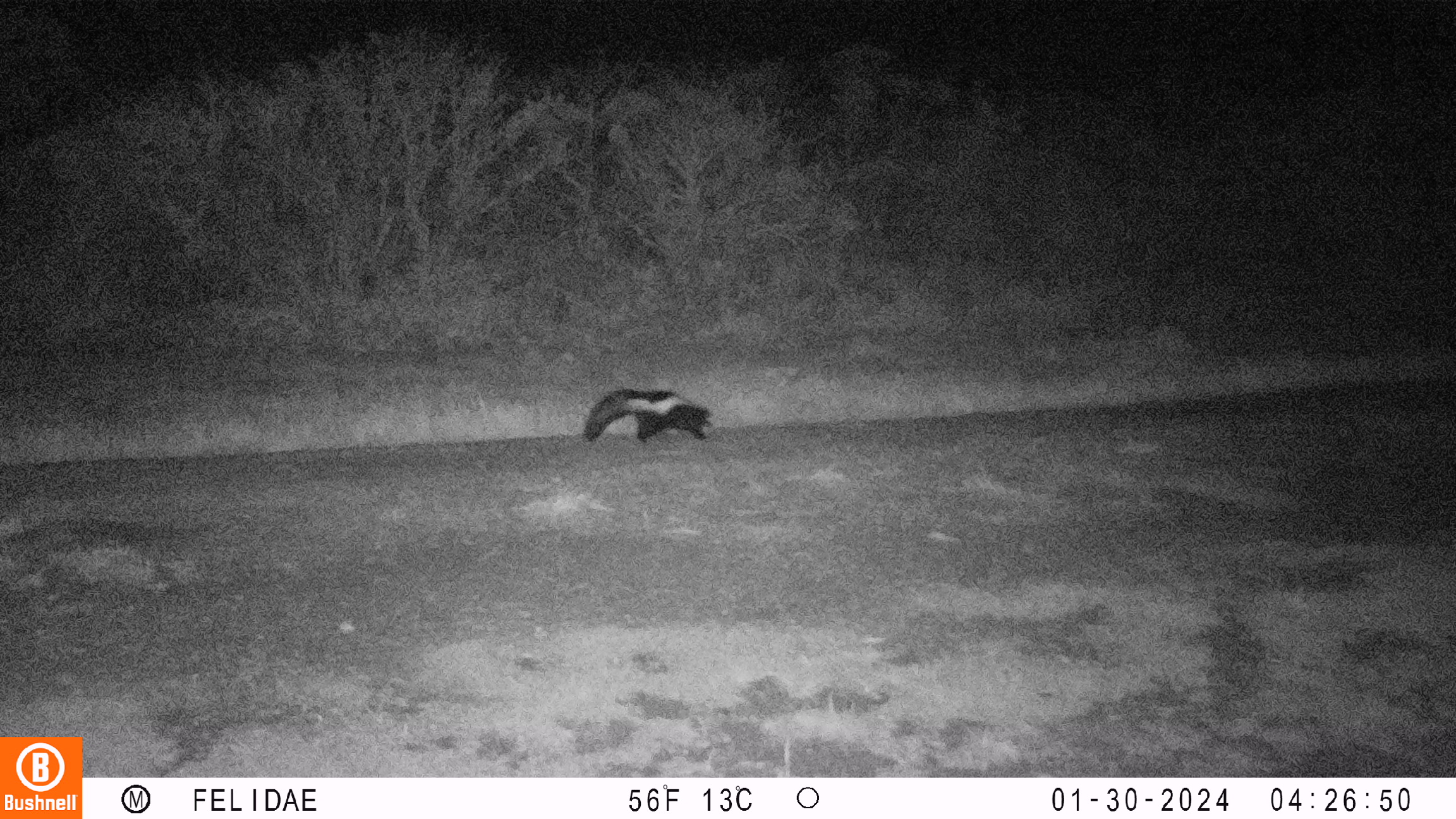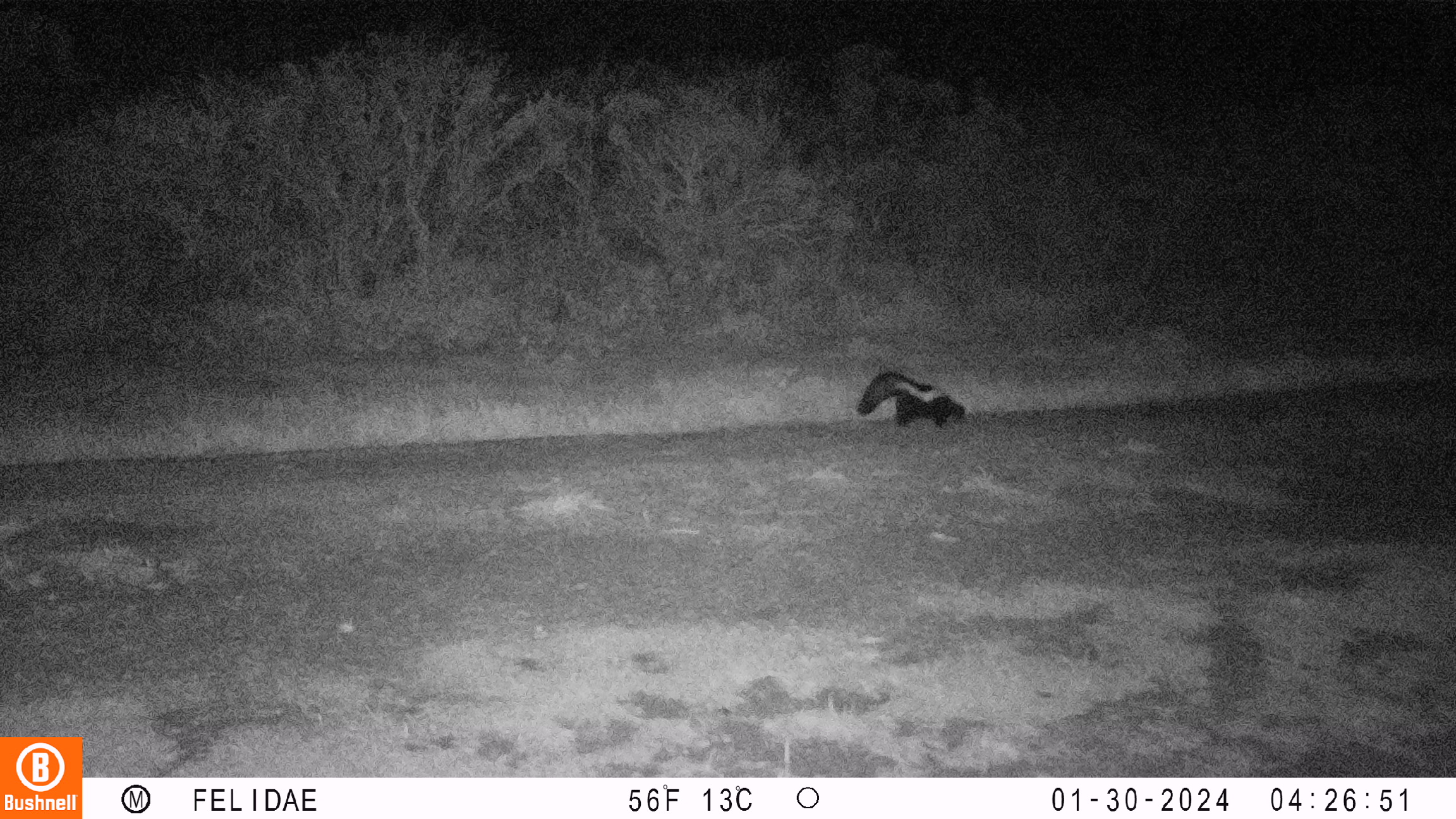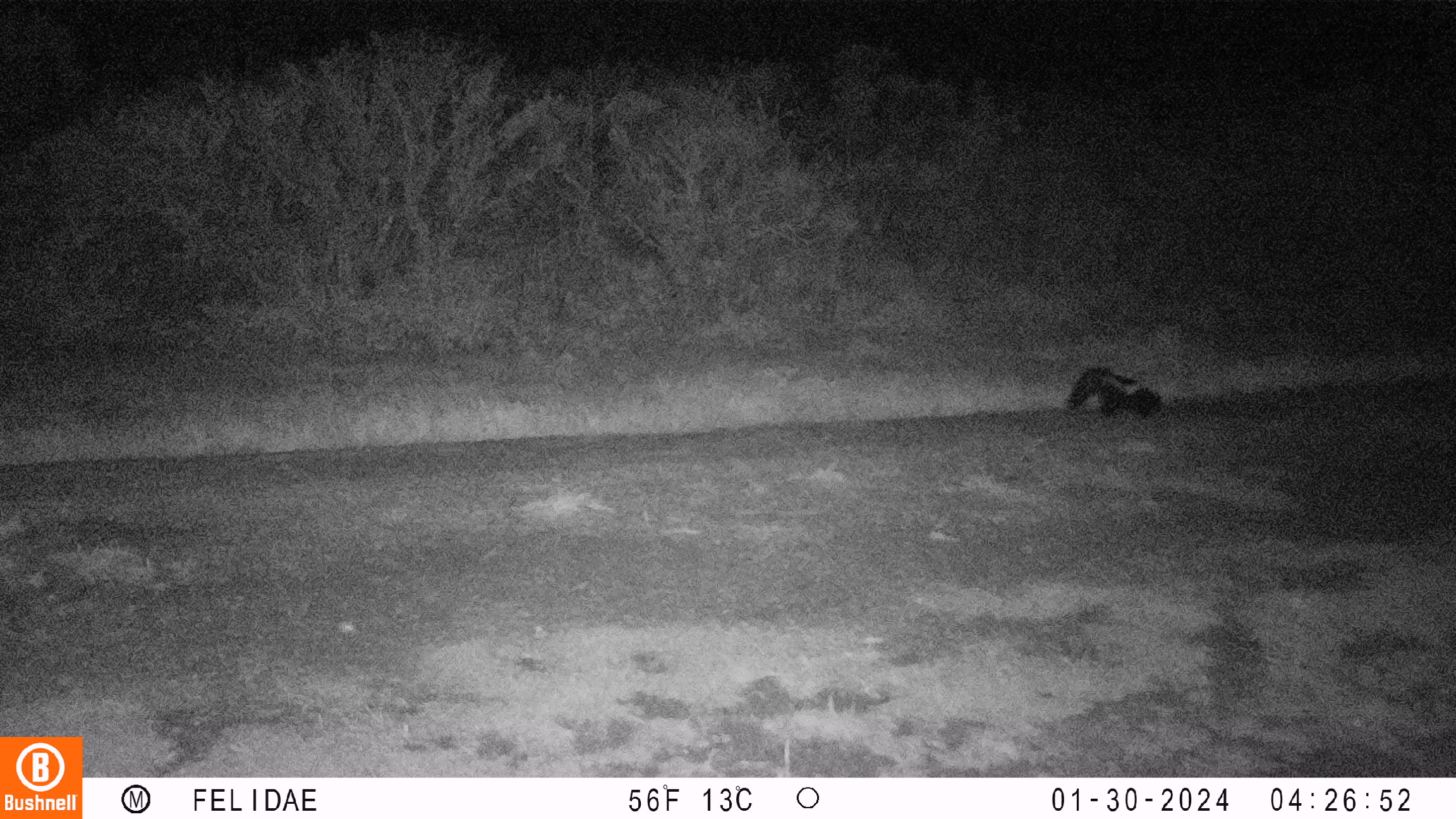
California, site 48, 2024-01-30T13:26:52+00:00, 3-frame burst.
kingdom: Animalia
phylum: Chordata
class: Mammalia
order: Carnivora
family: Mephitidae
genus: Mephitis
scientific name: Mephitis mephitis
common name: striped skunk